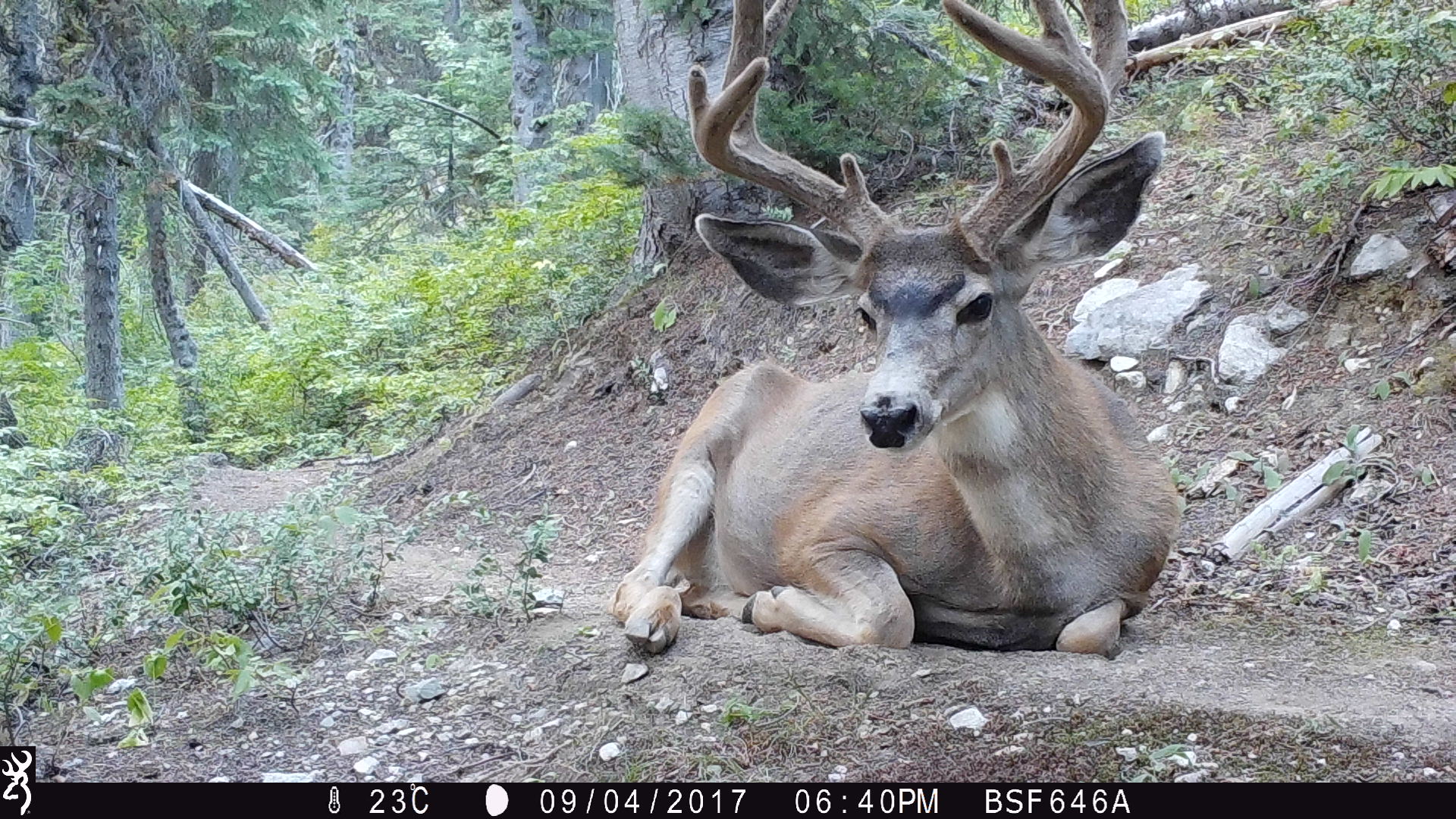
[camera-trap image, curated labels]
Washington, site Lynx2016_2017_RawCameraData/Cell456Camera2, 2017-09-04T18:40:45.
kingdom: Animalia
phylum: Chordata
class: Mammalia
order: Artiodactyla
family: Cervidae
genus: Odocoileus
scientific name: Odocoileus hemionus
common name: mule deer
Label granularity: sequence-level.